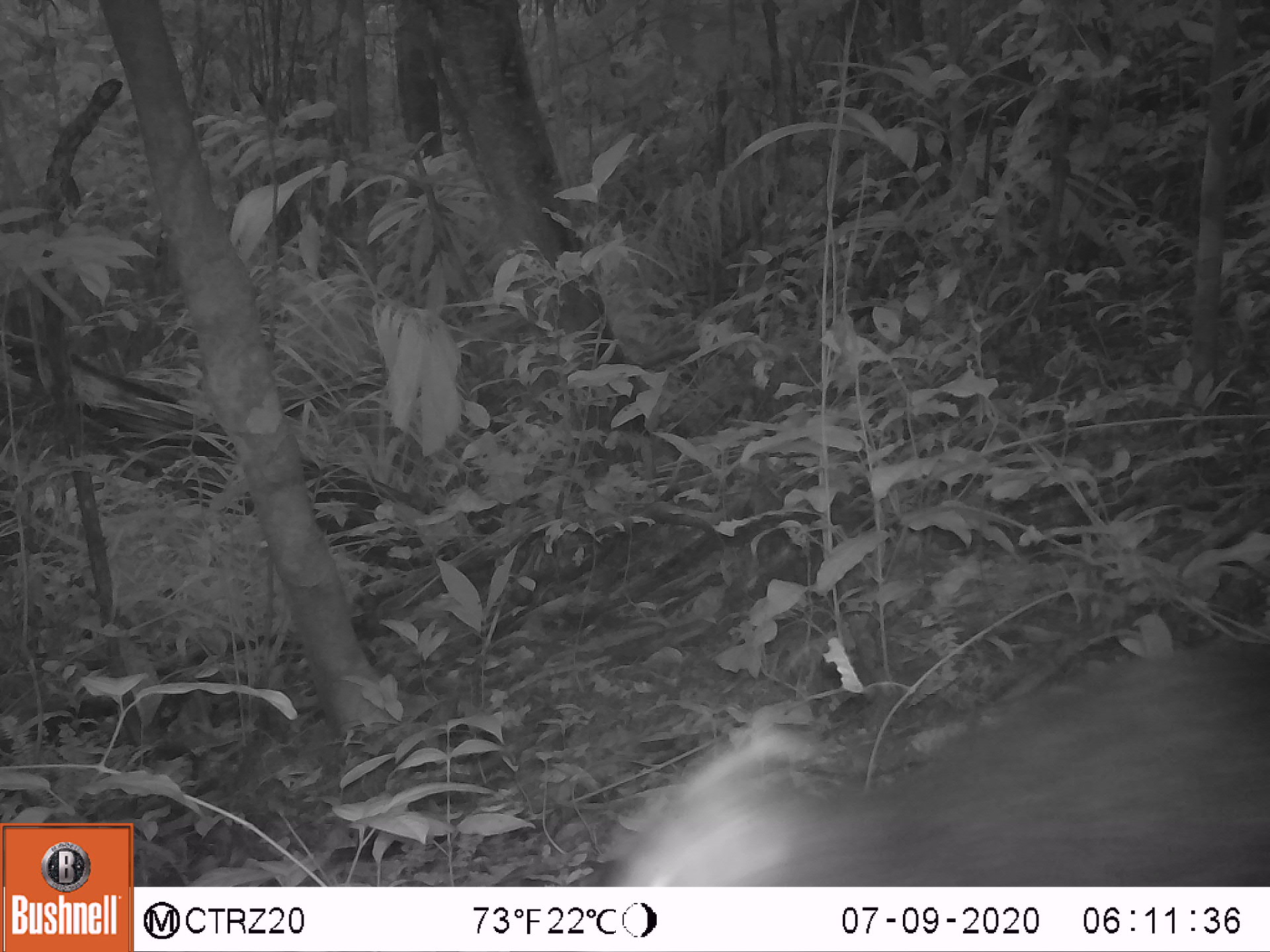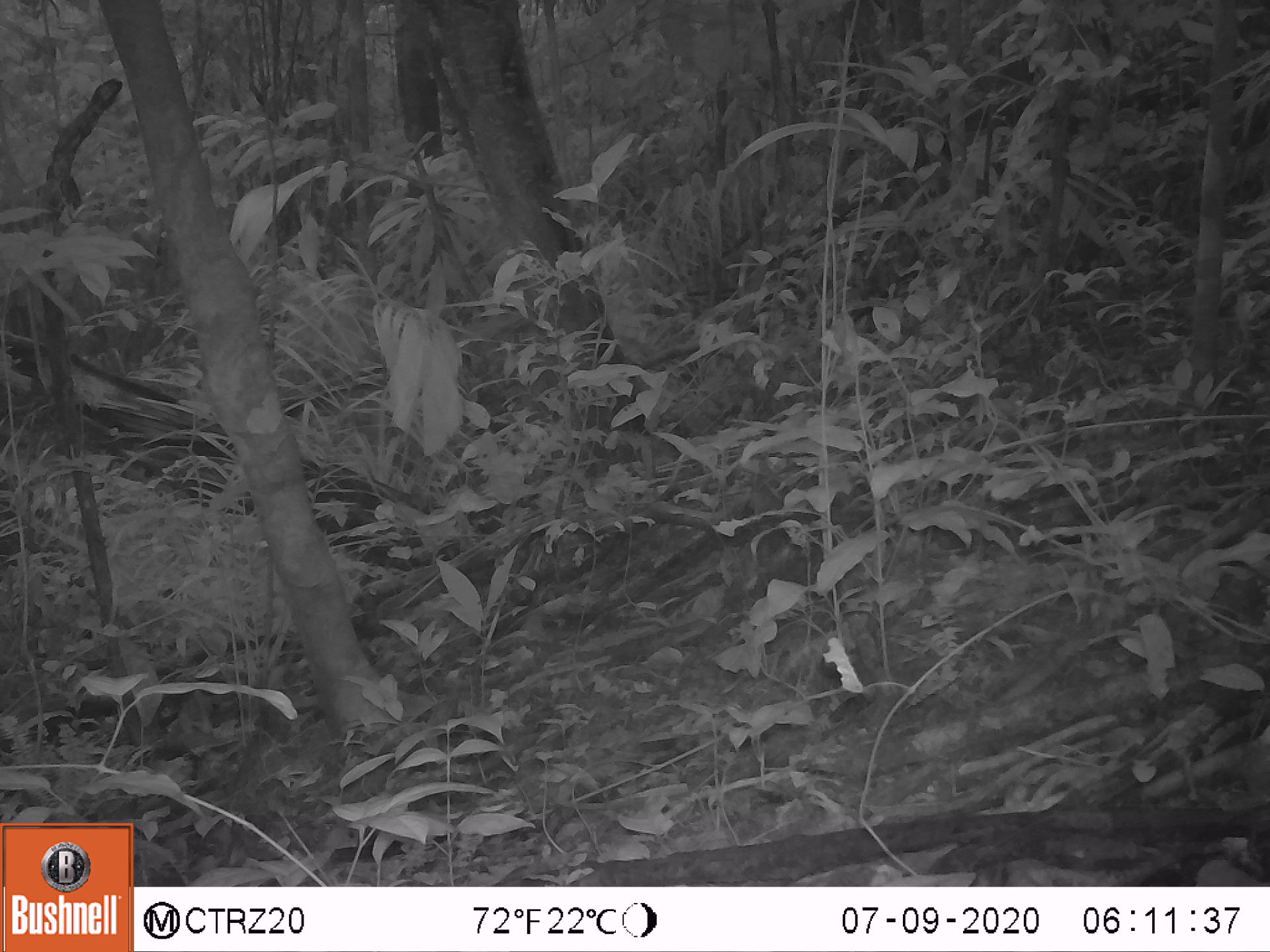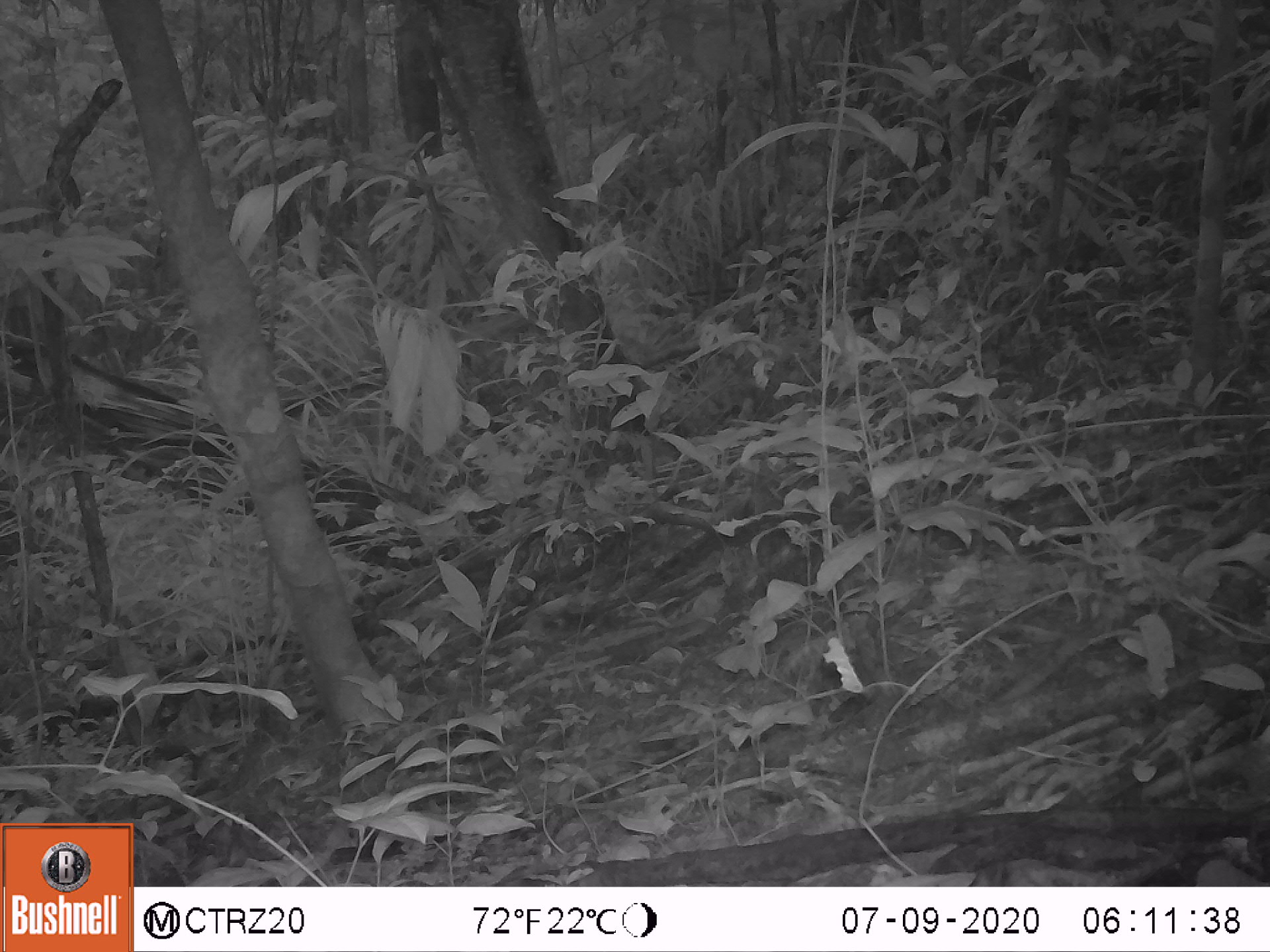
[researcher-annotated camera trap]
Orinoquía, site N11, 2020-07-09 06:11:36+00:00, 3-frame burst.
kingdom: Animalia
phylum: Chordata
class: Mammalia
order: Rodentia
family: Dasyproctidae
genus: Dasyprocta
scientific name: Dasyprocta fuliginosa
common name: black agouti